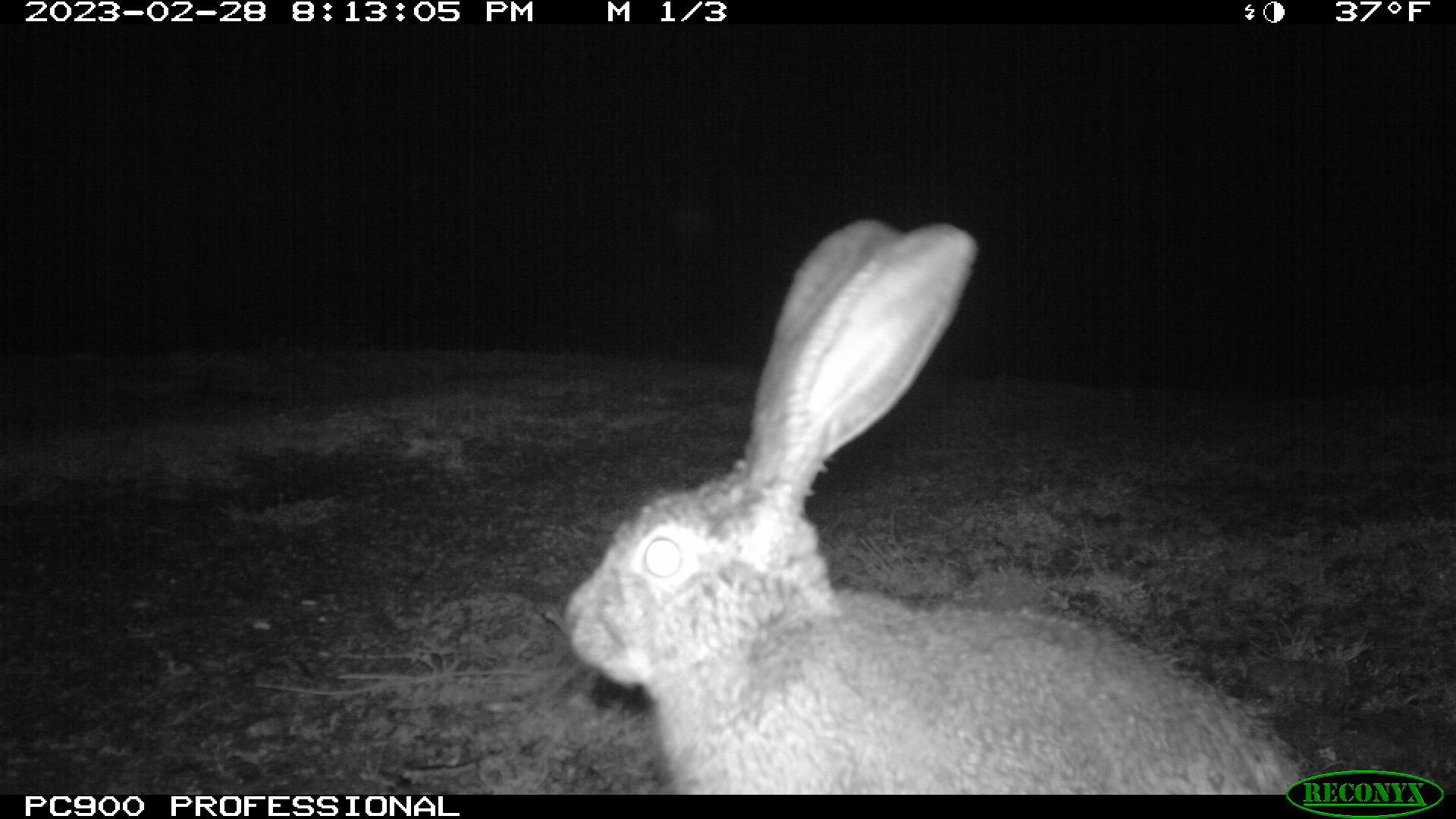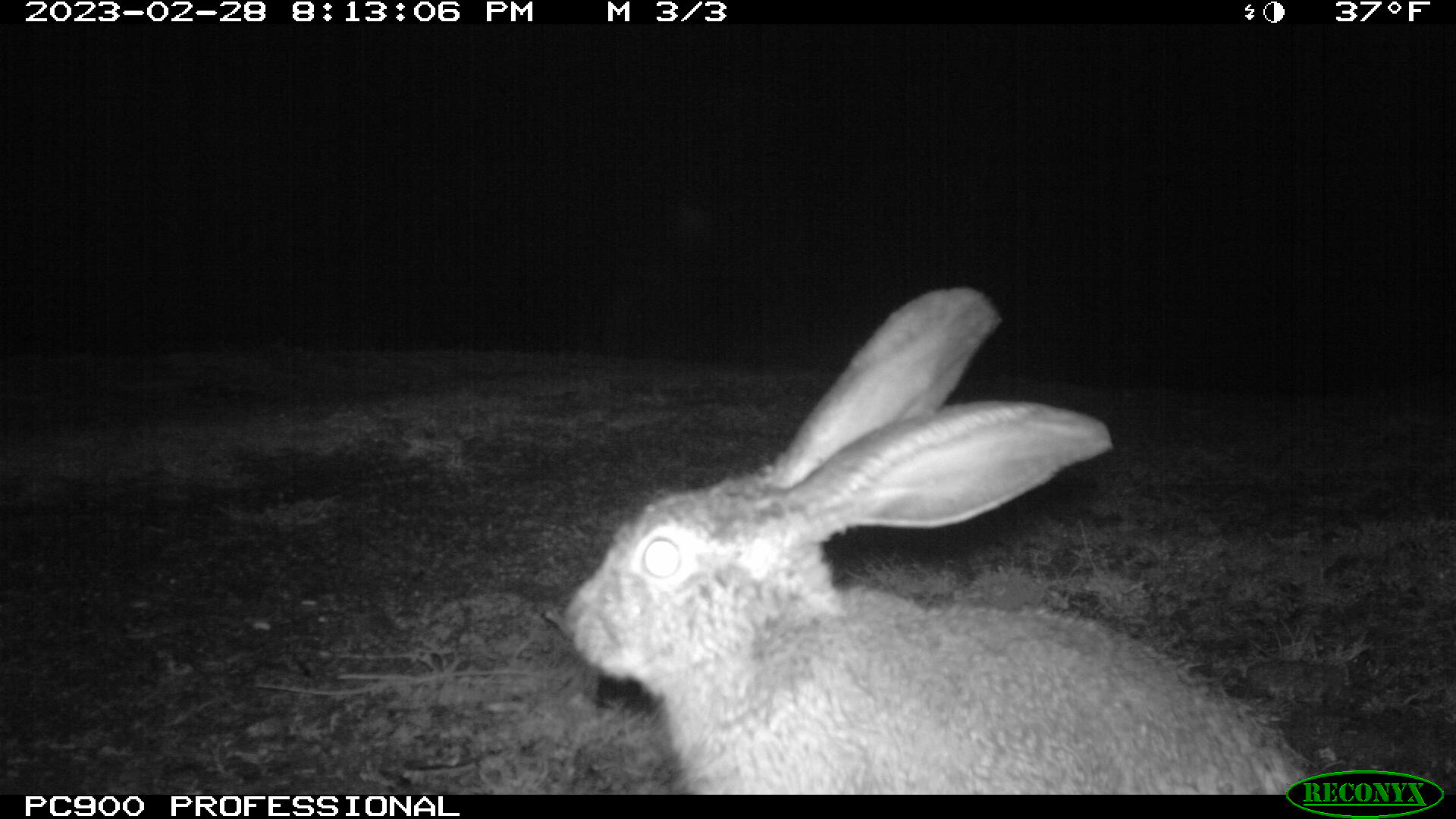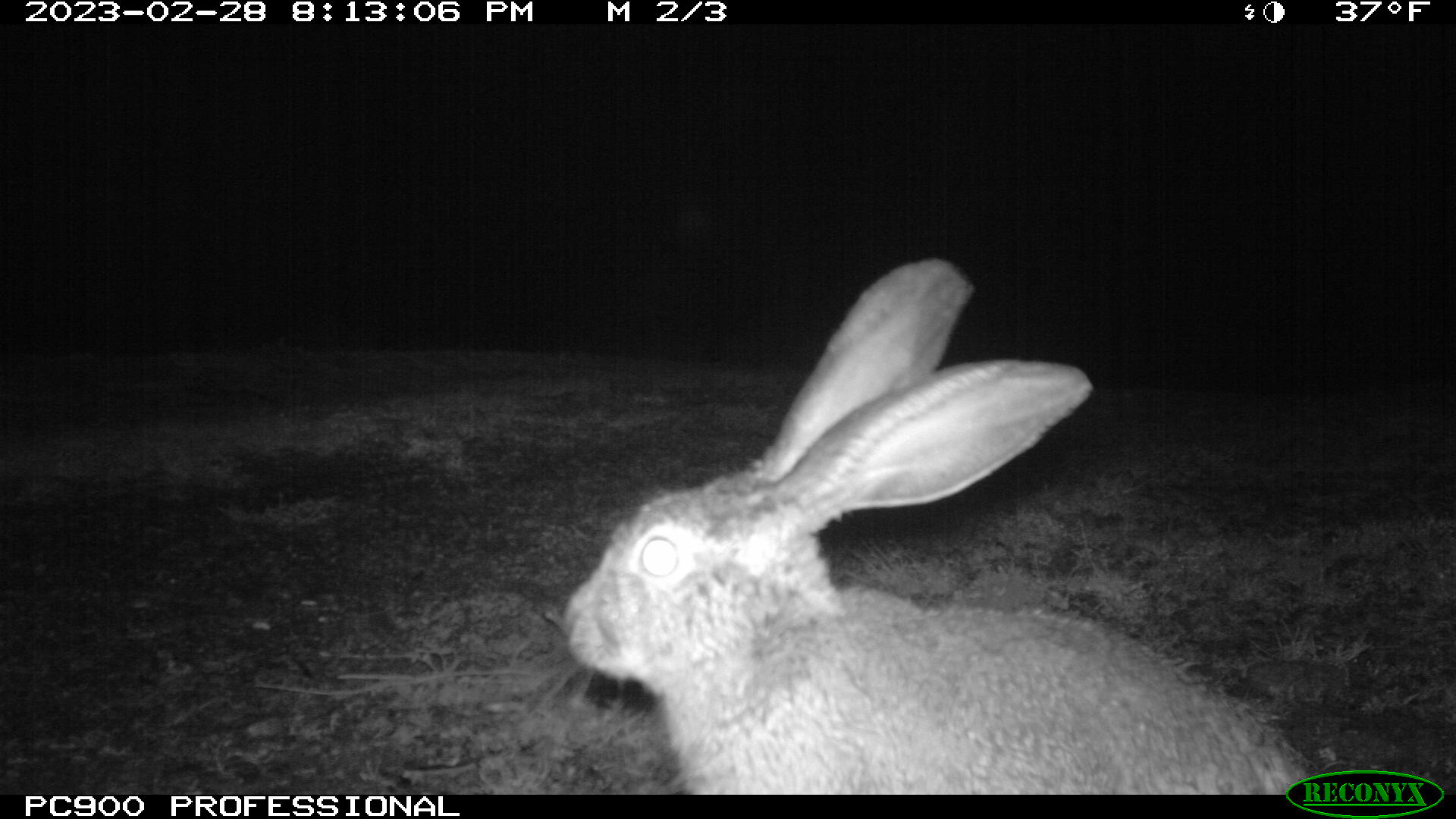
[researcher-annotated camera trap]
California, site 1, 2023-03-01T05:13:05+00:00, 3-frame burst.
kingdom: Animalia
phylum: Chordata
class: Mammalia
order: Lagomorpha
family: Leporidae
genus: Lepus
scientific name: Lepus californicus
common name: black-tailed jackrabbit